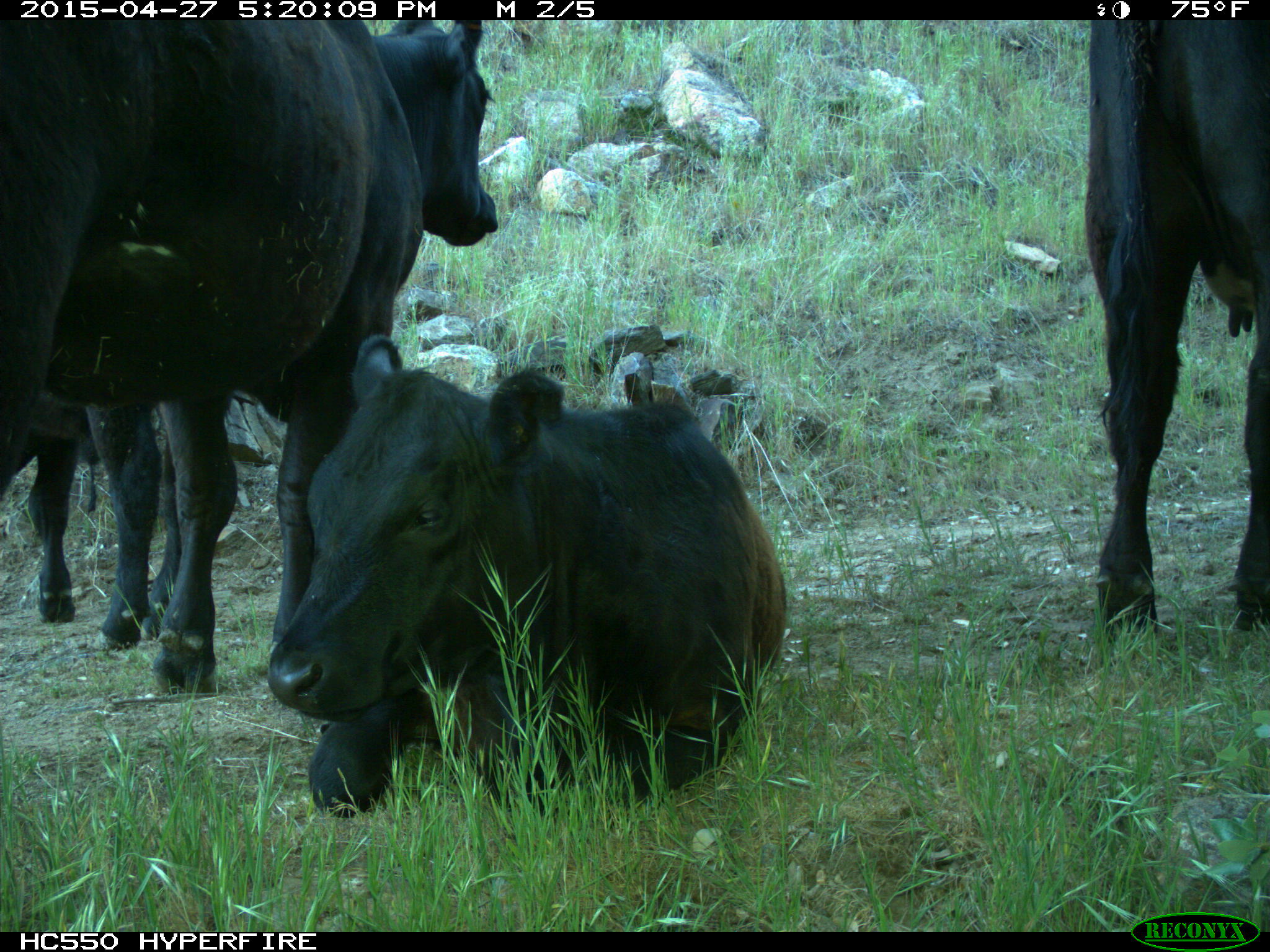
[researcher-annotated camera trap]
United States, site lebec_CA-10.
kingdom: Animalia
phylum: Chordata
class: Mammalia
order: Artiodactyla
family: Bovidae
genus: Bos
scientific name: Bos taurus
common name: domestic cow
Bos taurus (domestic cow).